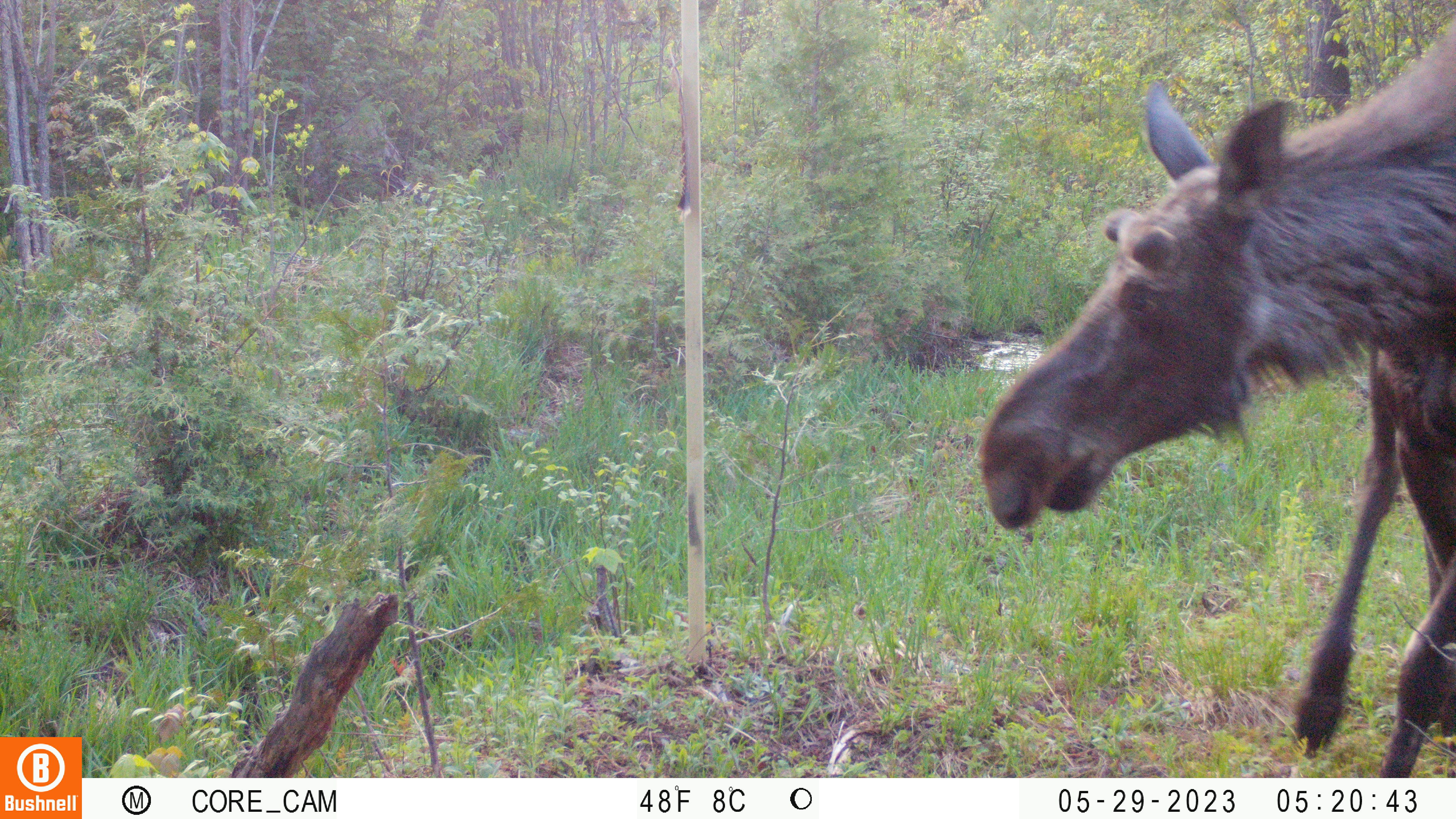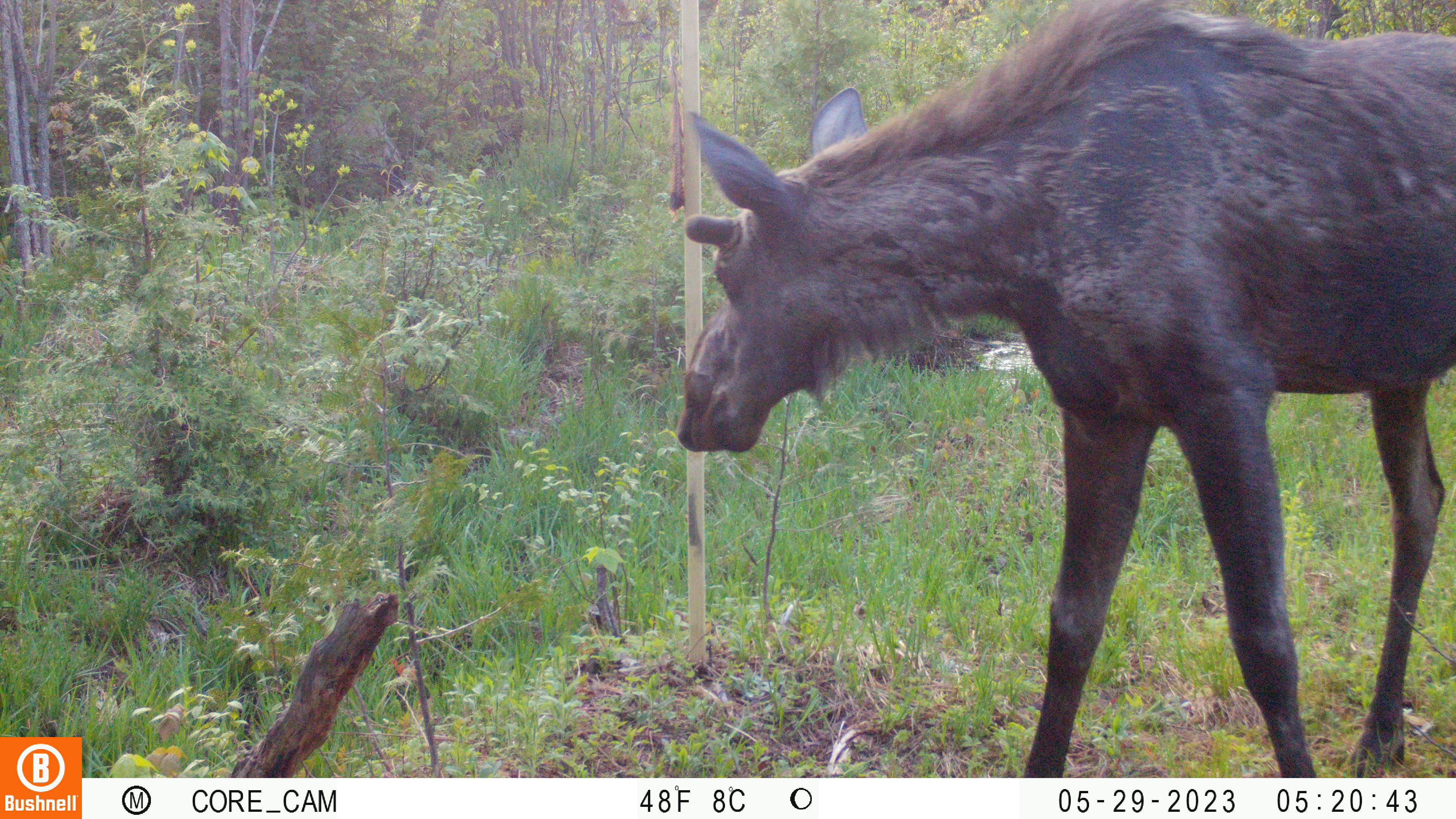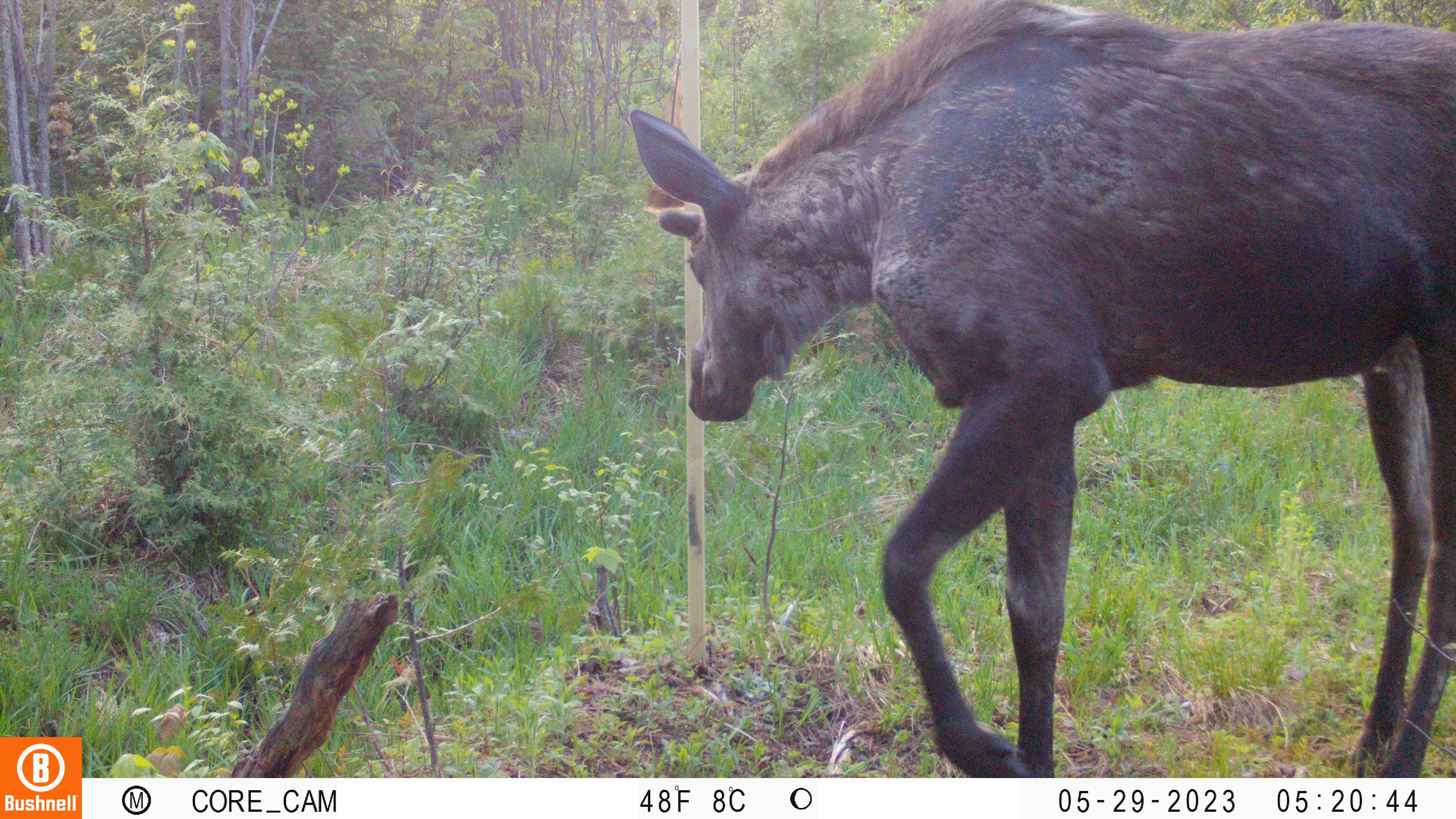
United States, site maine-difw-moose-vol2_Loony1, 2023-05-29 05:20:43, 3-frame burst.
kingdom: Animalia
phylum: Chordata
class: Mammalia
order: Artiodactyla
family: Cervidae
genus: Alces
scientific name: Alces alces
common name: moose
Moose (Alces alces).